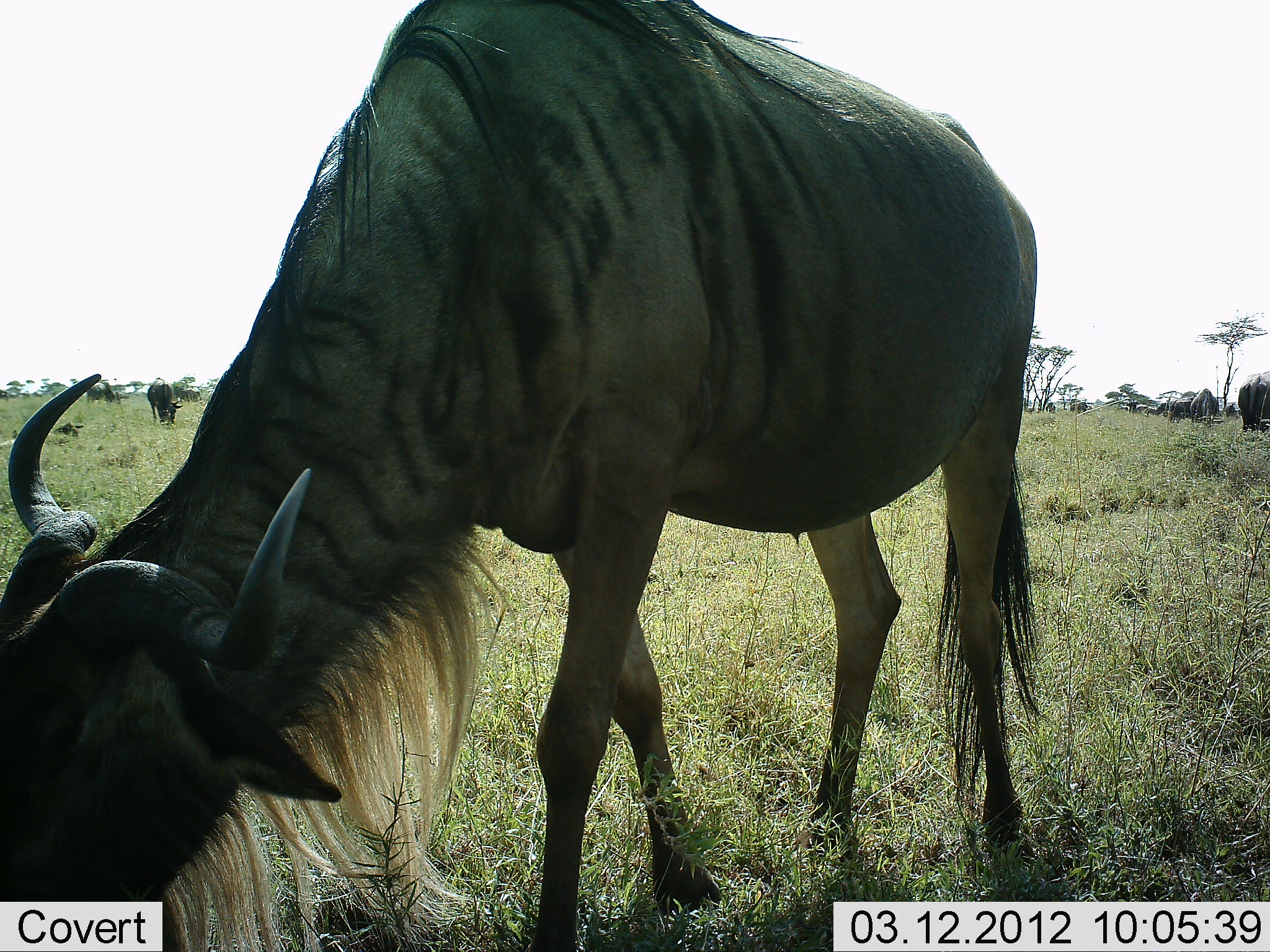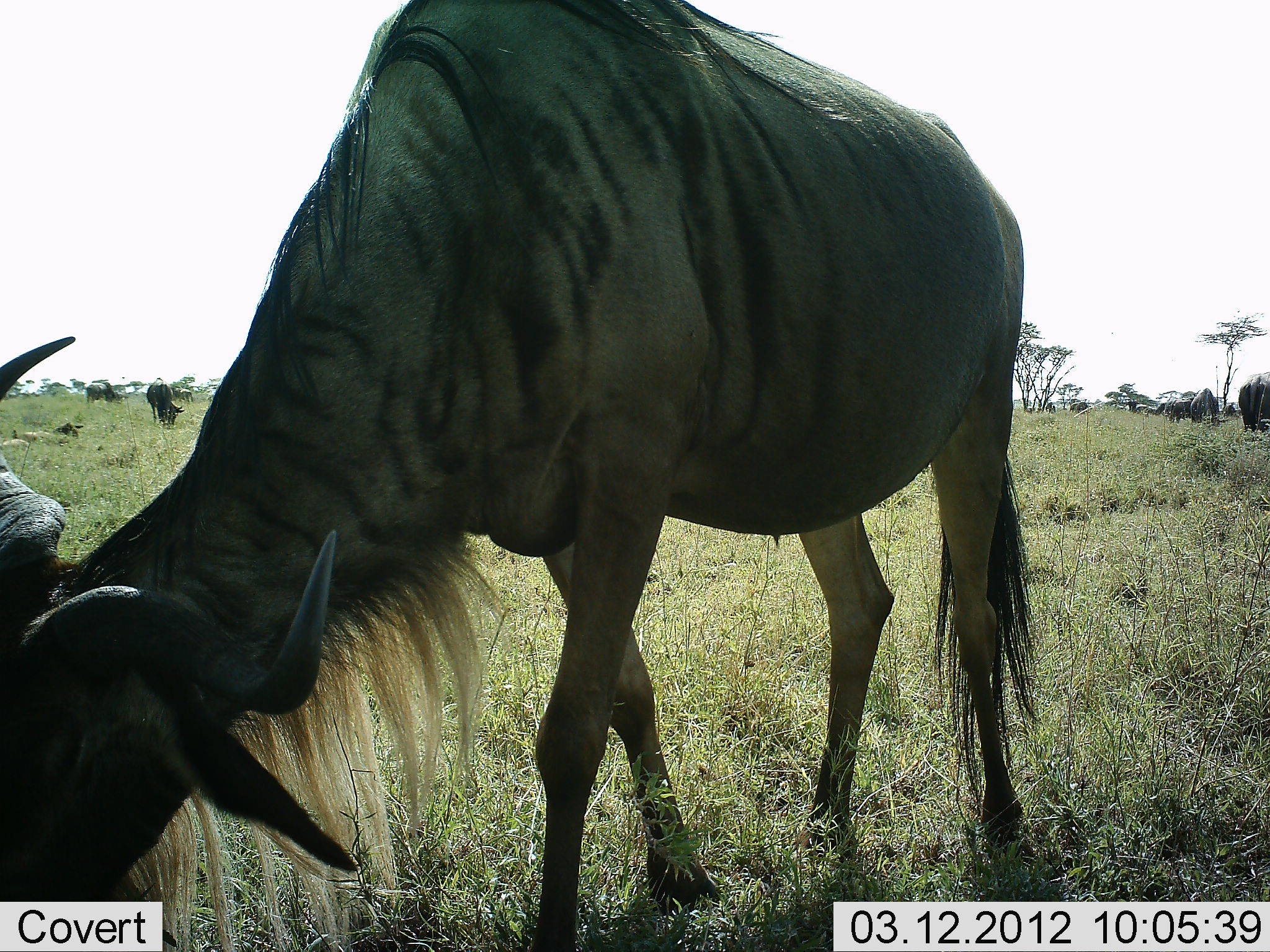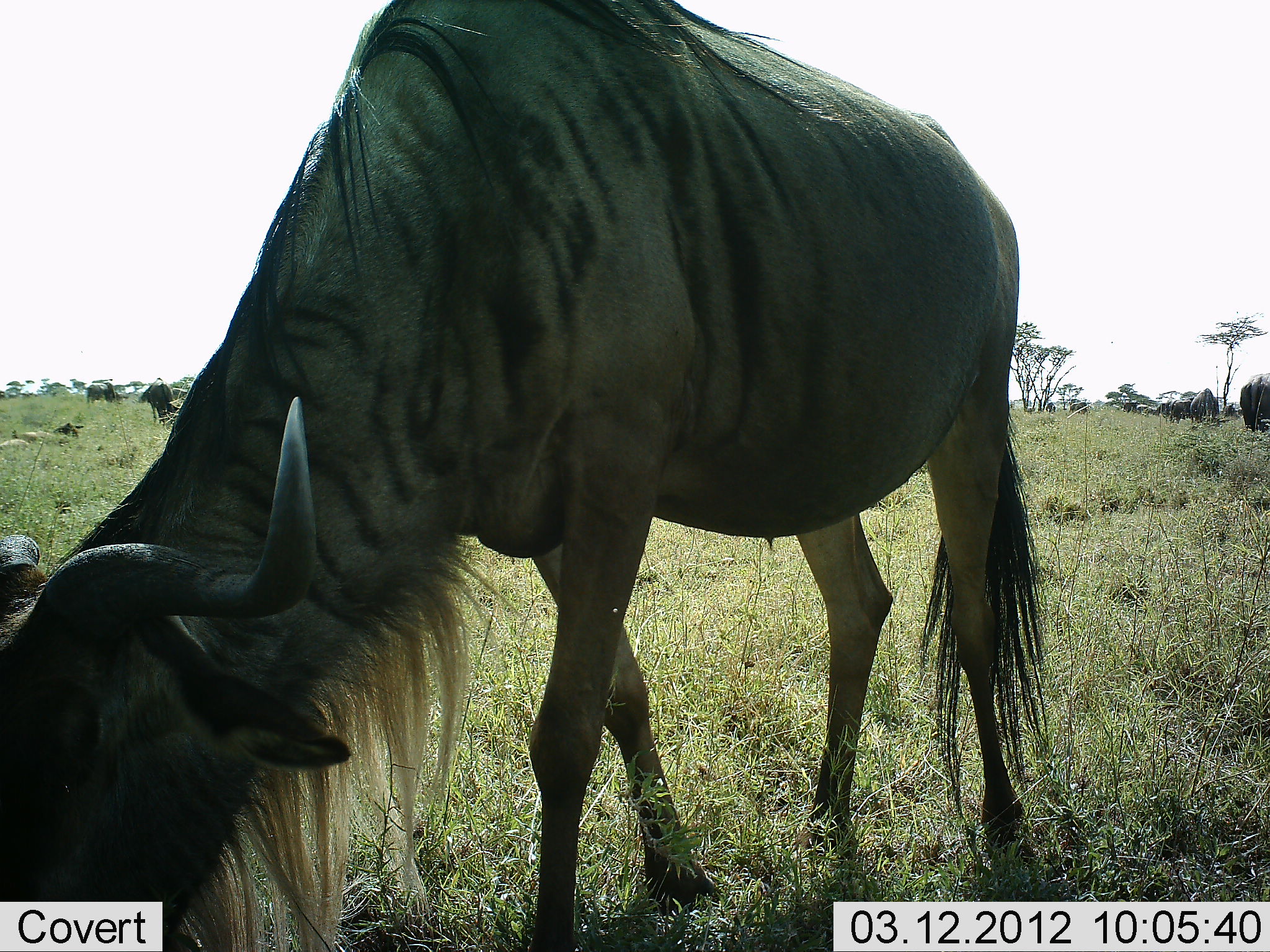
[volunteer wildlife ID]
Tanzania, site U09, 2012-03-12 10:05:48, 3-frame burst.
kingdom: Animalia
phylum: Chordata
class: Mammalia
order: Artiodactyla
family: Bovidae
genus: Connochaetes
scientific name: Connochaetes taurinus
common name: blue wildebeest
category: wildebeest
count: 6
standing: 35%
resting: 6%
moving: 18%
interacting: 0%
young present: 0%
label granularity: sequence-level